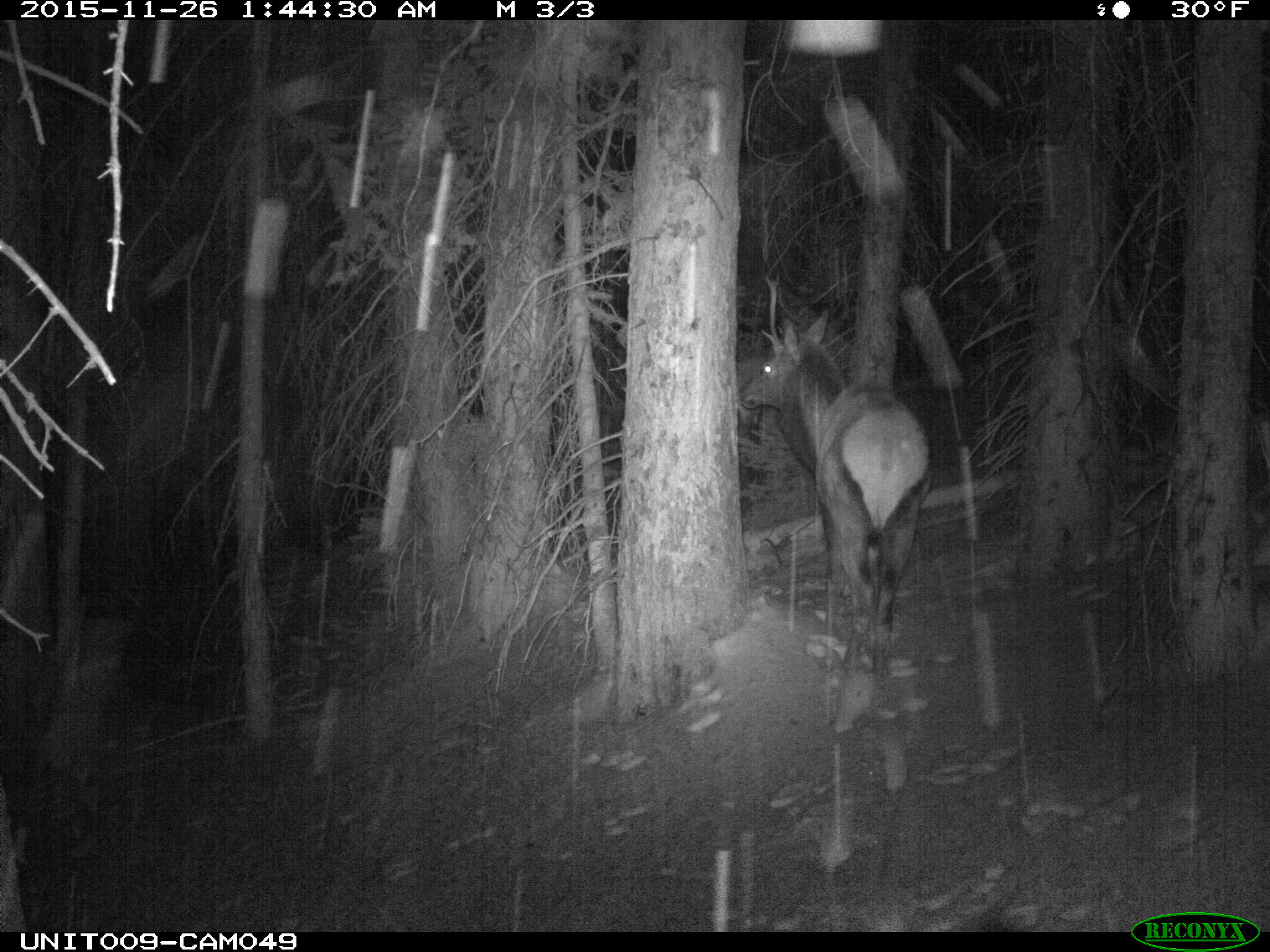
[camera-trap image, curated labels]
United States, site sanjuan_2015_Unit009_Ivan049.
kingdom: Animalia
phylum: Chordata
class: Mammalia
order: Artiodactyla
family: Cervidae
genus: Cervus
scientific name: Cervus elaphus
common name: red deer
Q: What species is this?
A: Cervus elaphus (red deer).